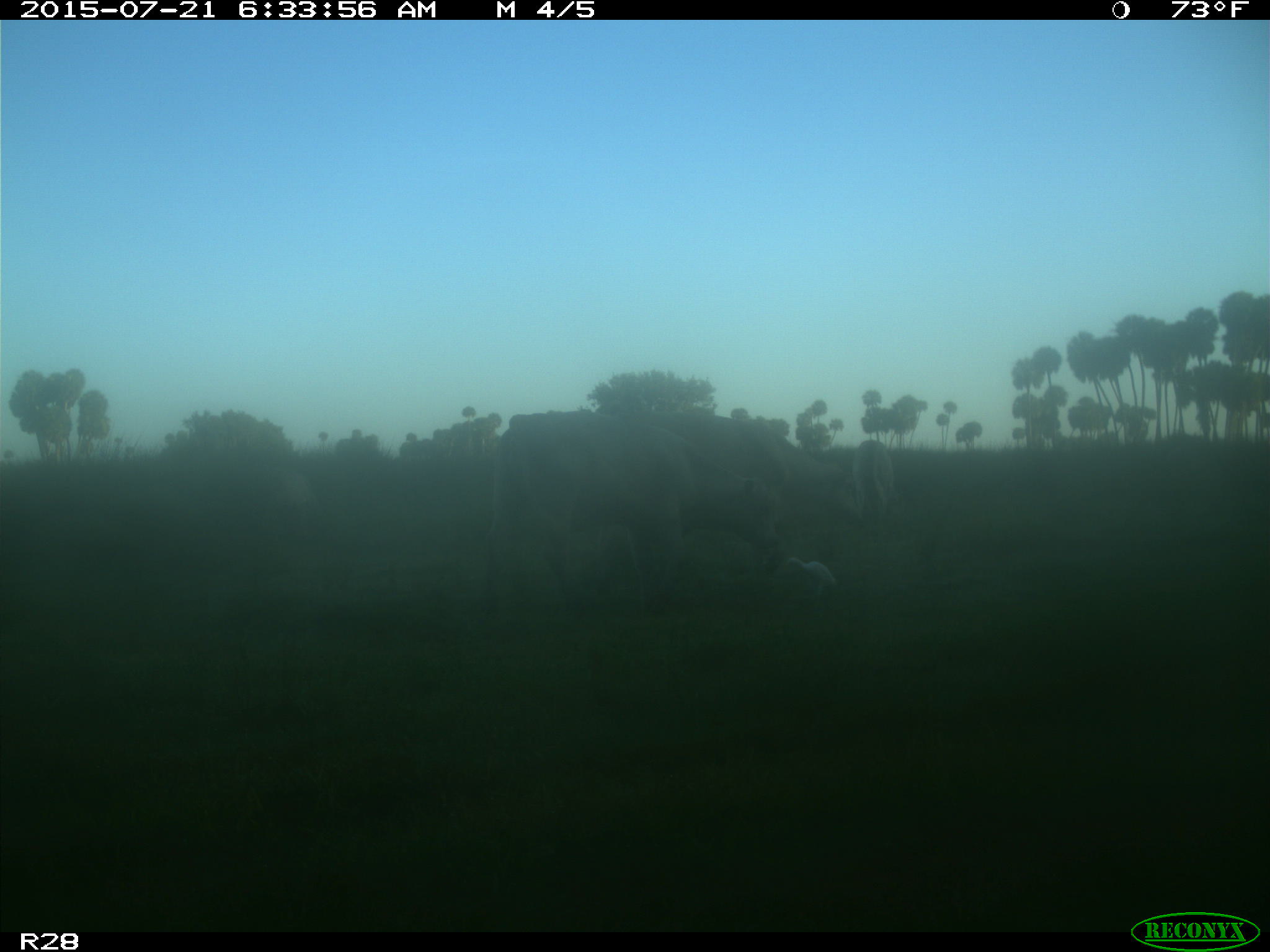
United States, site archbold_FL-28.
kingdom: Animalia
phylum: Chordata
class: Mammalia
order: Artiodactyla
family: Bovidae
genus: Bos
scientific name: Bos taurus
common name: domestic cow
Bos taurus (domestic cow).